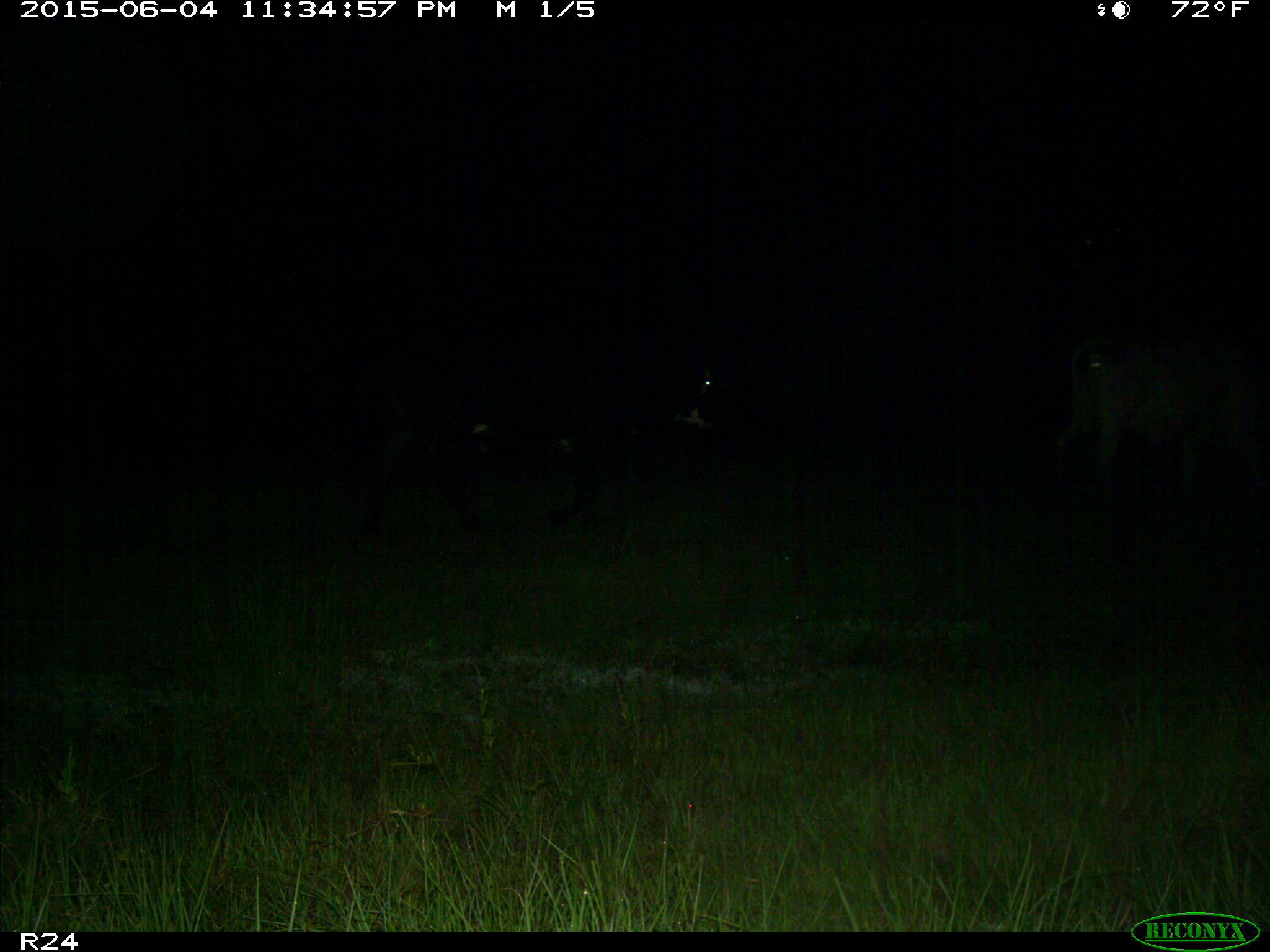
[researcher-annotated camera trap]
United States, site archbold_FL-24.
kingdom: Animalia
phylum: Chordata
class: Mammalia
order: Artiodactyla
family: Bovidae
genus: Bos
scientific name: Bos taurus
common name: domestic cow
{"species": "Bos taurus (domestic cow)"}